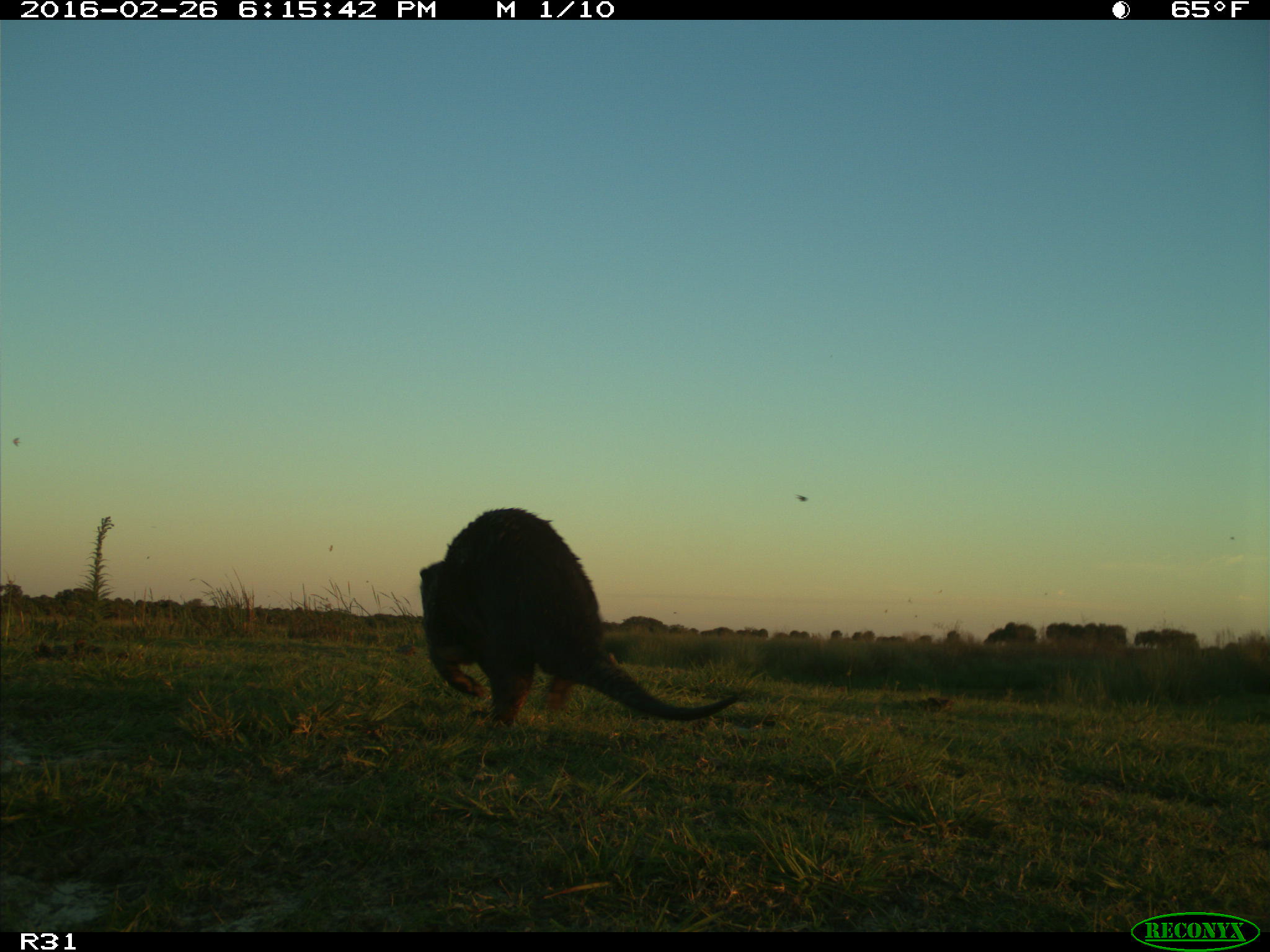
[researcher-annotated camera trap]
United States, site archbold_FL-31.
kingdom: Animalia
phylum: Chordata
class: Mammalia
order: Carnivora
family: Mustelidae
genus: Lontra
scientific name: Lontra canadensis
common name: north american river otter